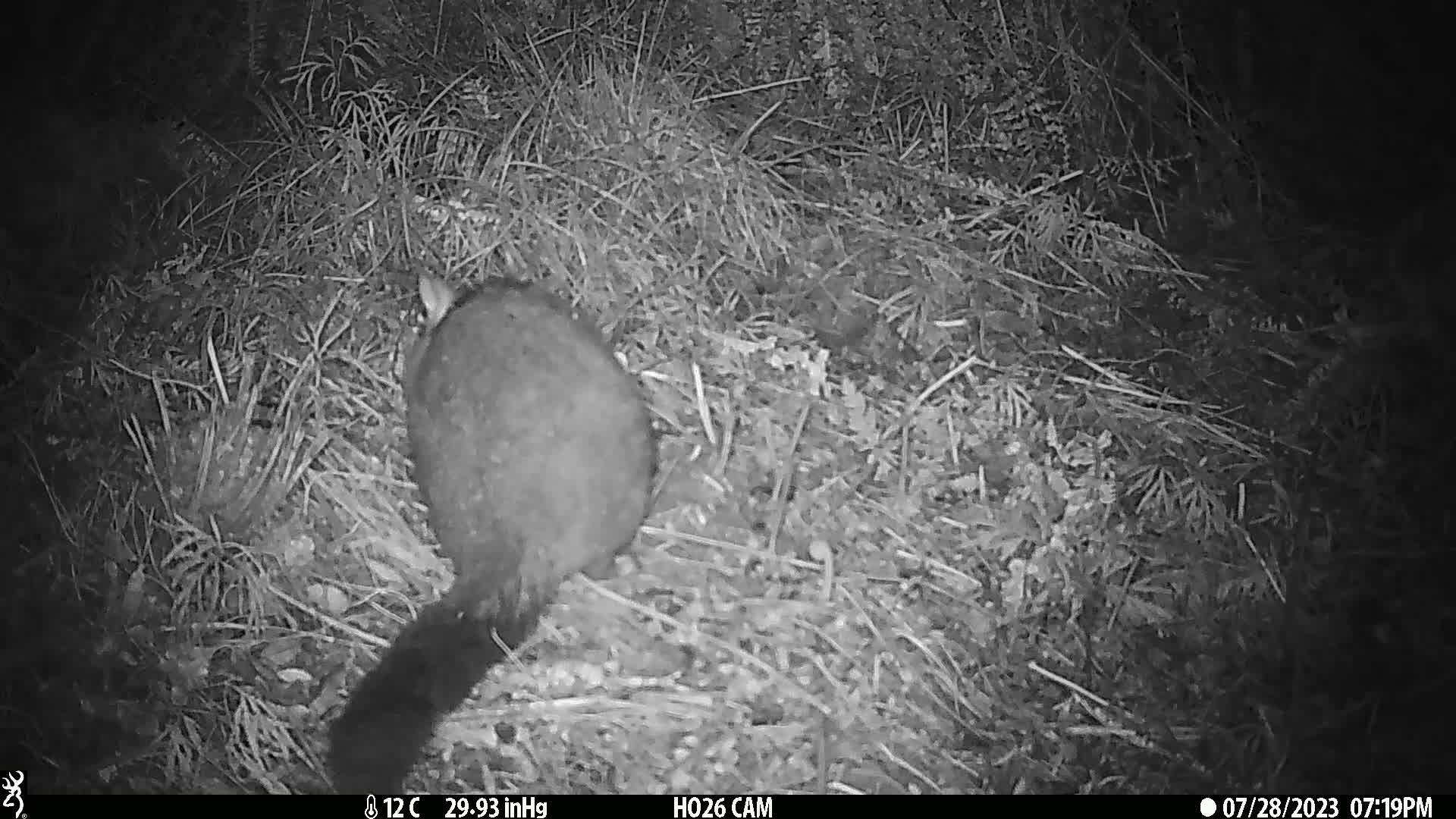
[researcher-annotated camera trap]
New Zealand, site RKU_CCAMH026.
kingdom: Animalia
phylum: Chordata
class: Mammalia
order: Diprotodontia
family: Phalangeridae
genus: Trichosurus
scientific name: Trichosurus vulpecula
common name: common brushtail possum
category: possum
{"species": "possum (common brushtail possum) (Trichosurus vulpecula)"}